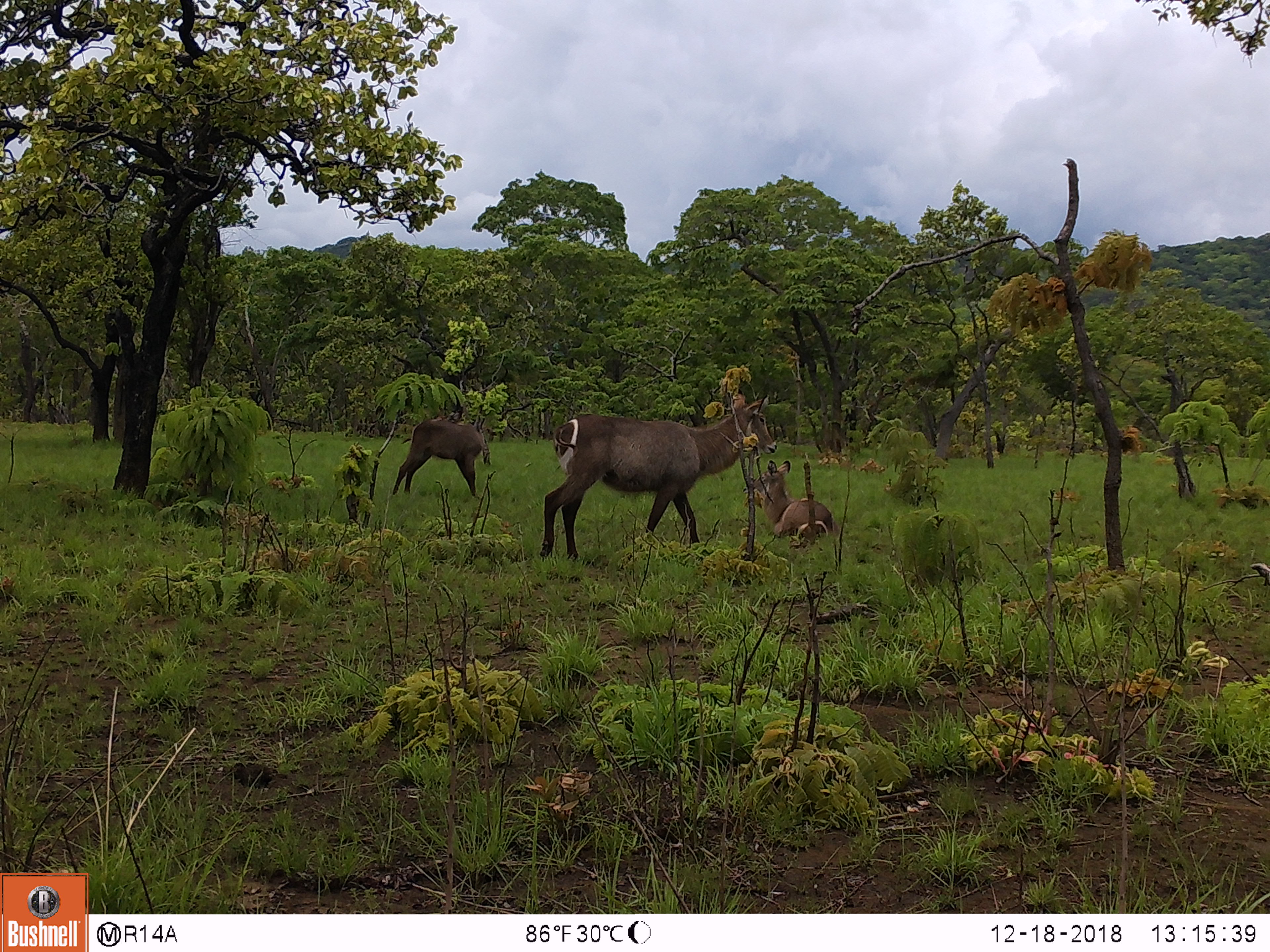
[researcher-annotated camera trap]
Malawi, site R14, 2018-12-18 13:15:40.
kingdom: Animalia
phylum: Chordata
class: Mammalia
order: Artiodactyla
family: Bovidae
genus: Kobus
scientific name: Kobus ellipsiprymnus ellipsiprymnus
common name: common waterbuck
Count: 3.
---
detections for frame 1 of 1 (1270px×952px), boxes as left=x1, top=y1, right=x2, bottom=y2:
common waterbuck: left=536, top=392, right=779, bottom=561; left=386, top=412, right=497, bottom=499; left=743, top=457, right=842, bottom=540